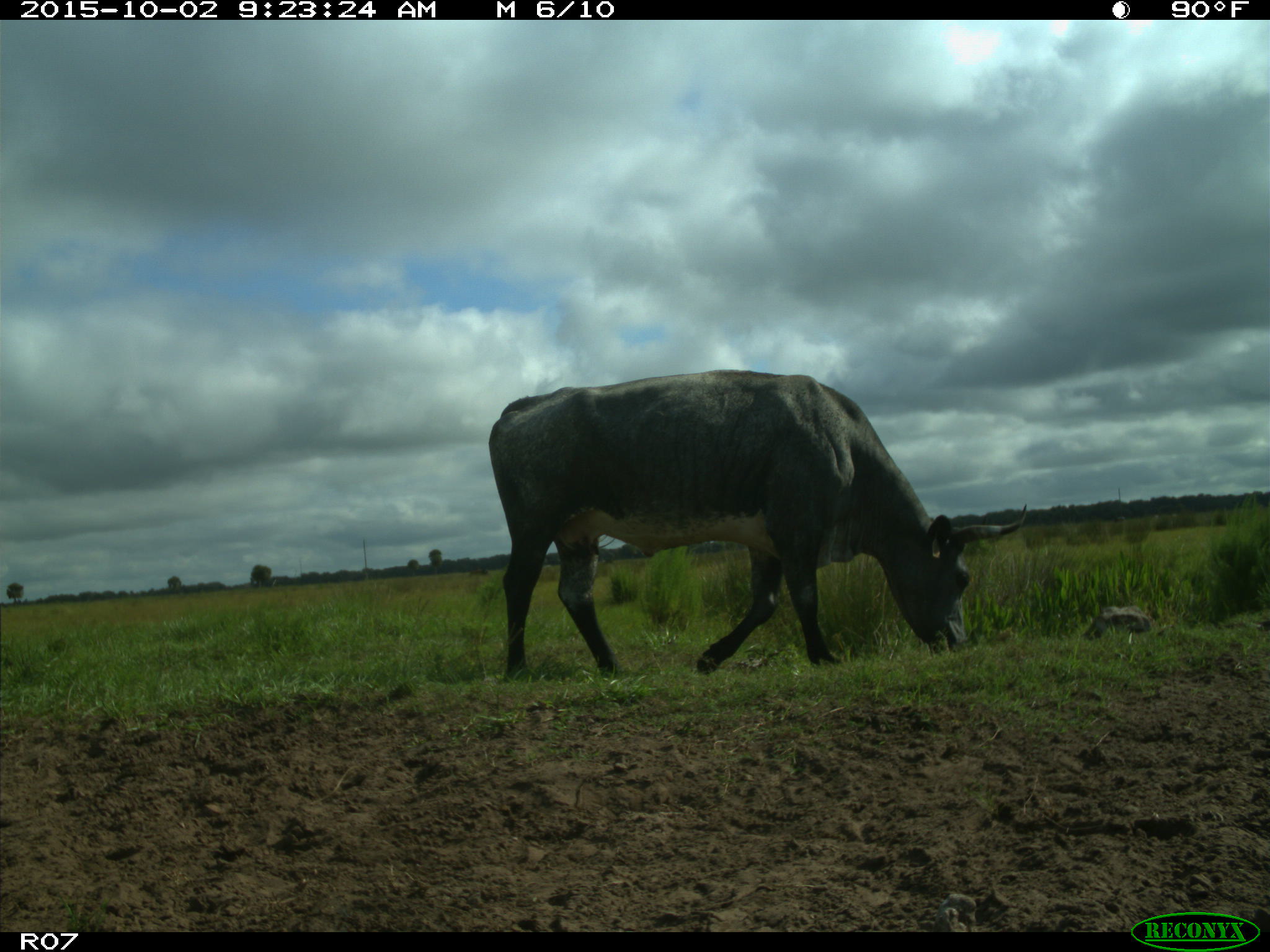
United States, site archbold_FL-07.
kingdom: Animalia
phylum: Chordata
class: Mammalia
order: Artiodactyla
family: Bovidae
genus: Bos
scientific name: Bos taurus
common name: domestic cow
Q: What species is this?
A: Bos taurus (domestic cow).